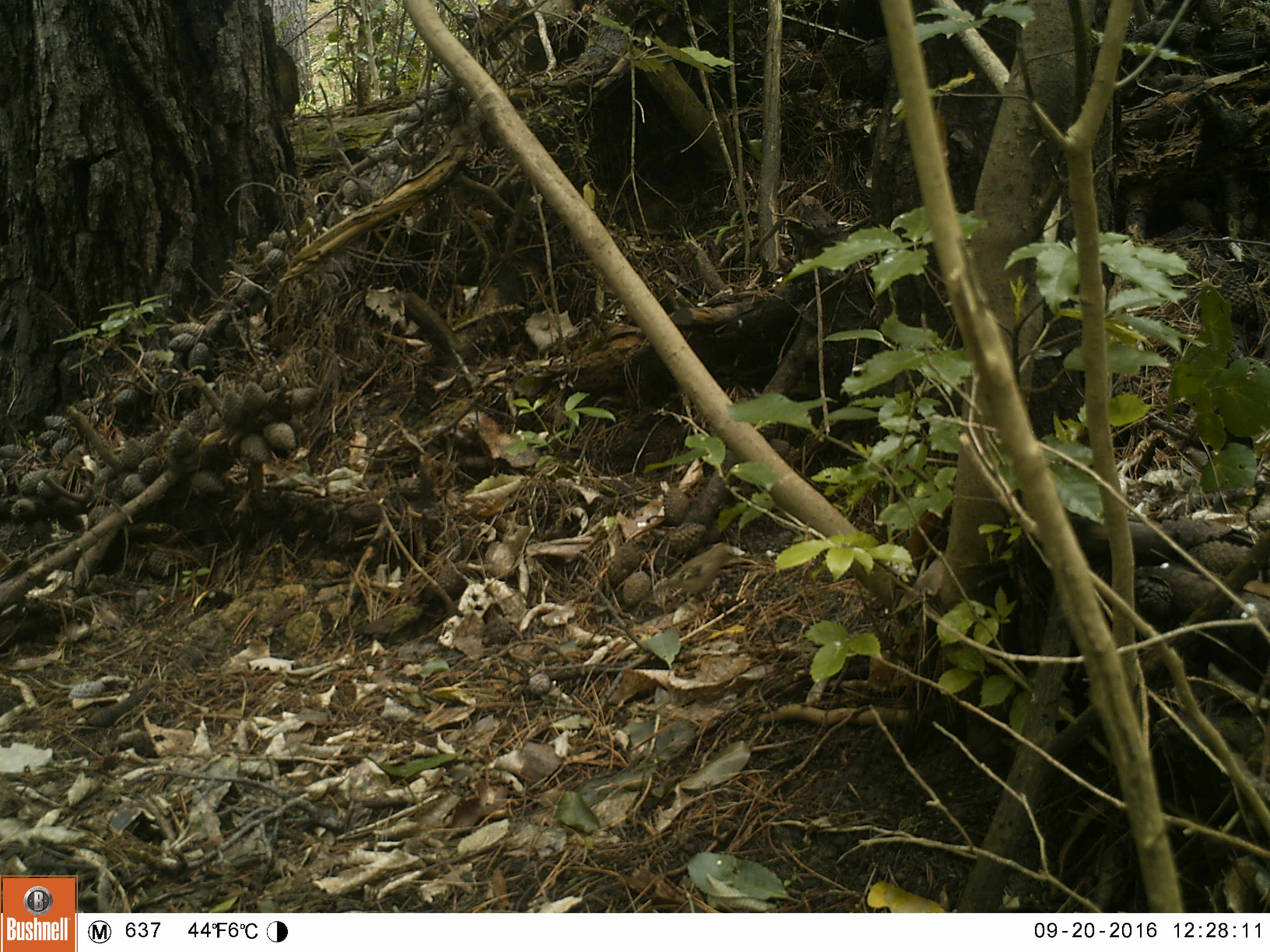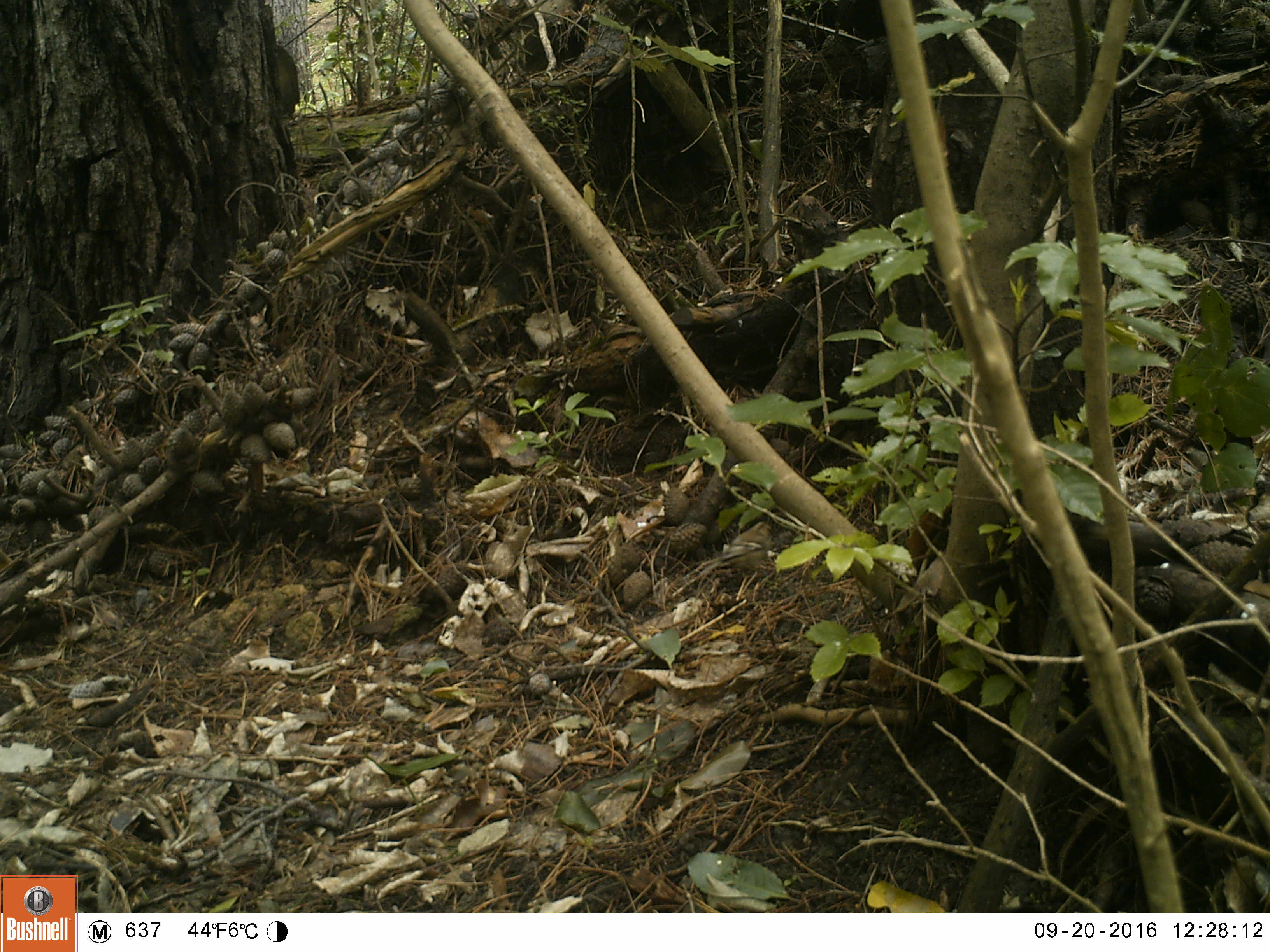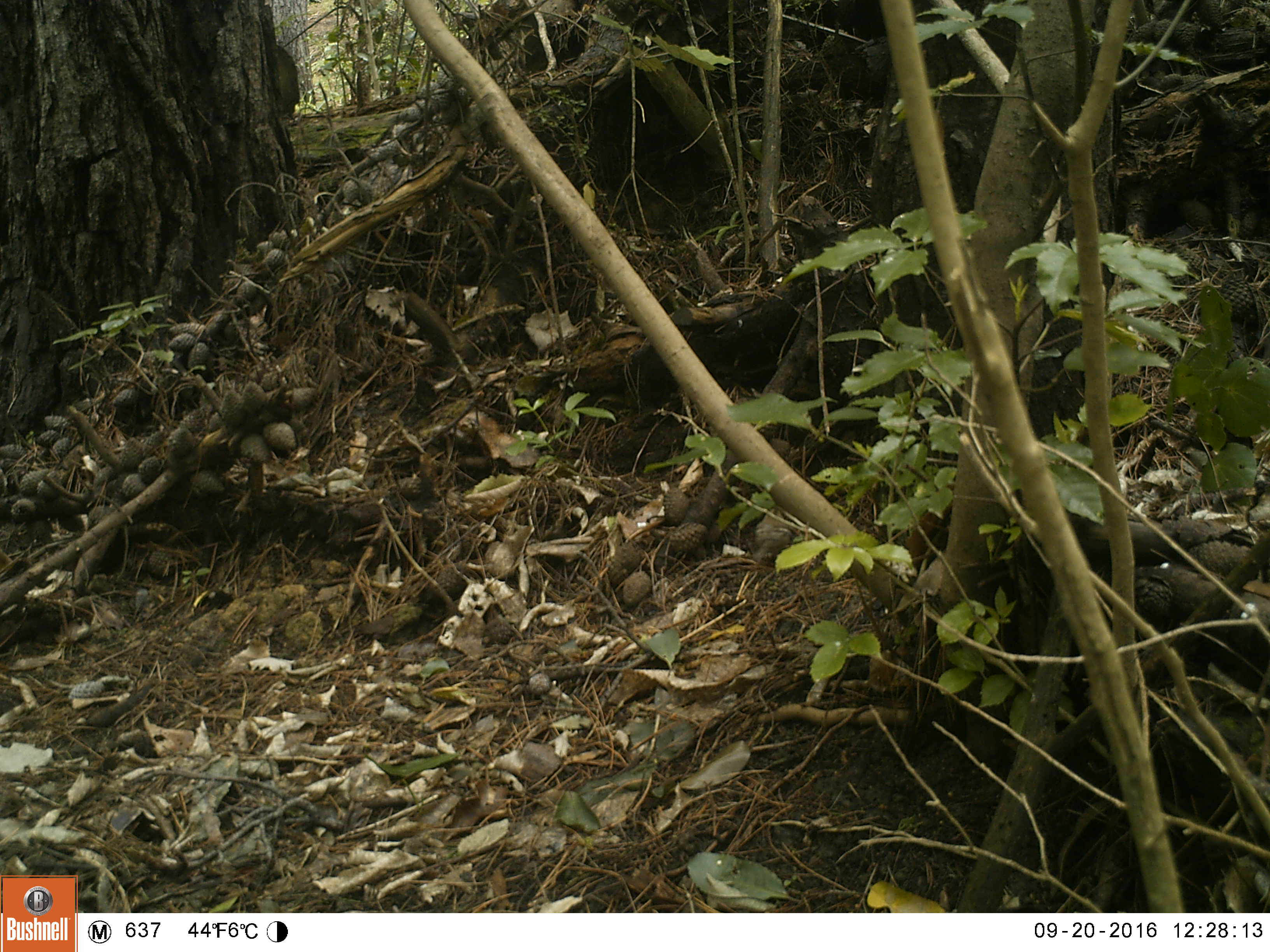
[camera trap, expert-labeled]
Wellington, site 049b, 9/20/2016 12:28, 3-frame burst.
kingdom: Animalia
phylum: Chordata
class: Aves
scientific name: Aves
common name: bird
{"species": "bird (Aves)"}